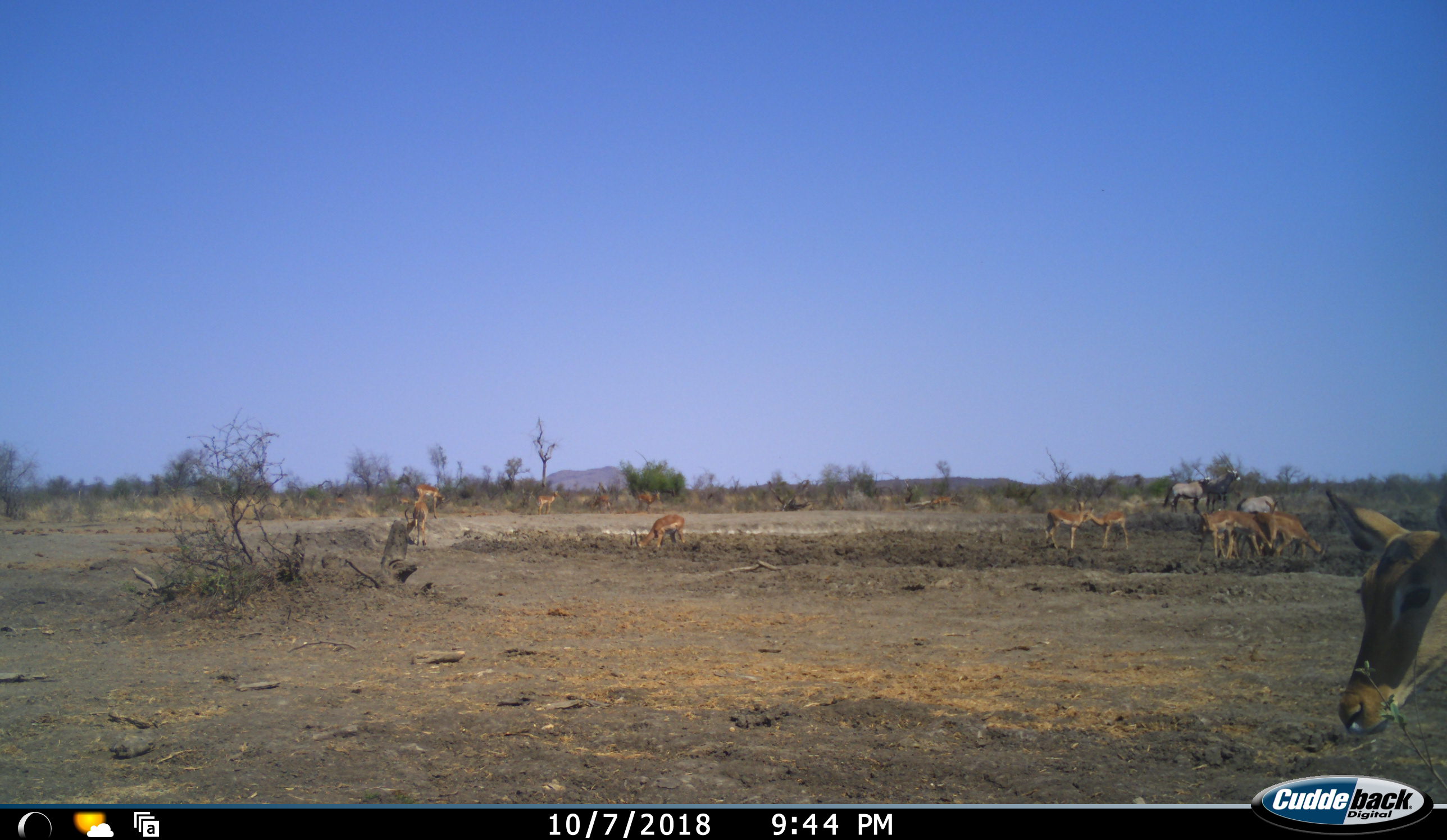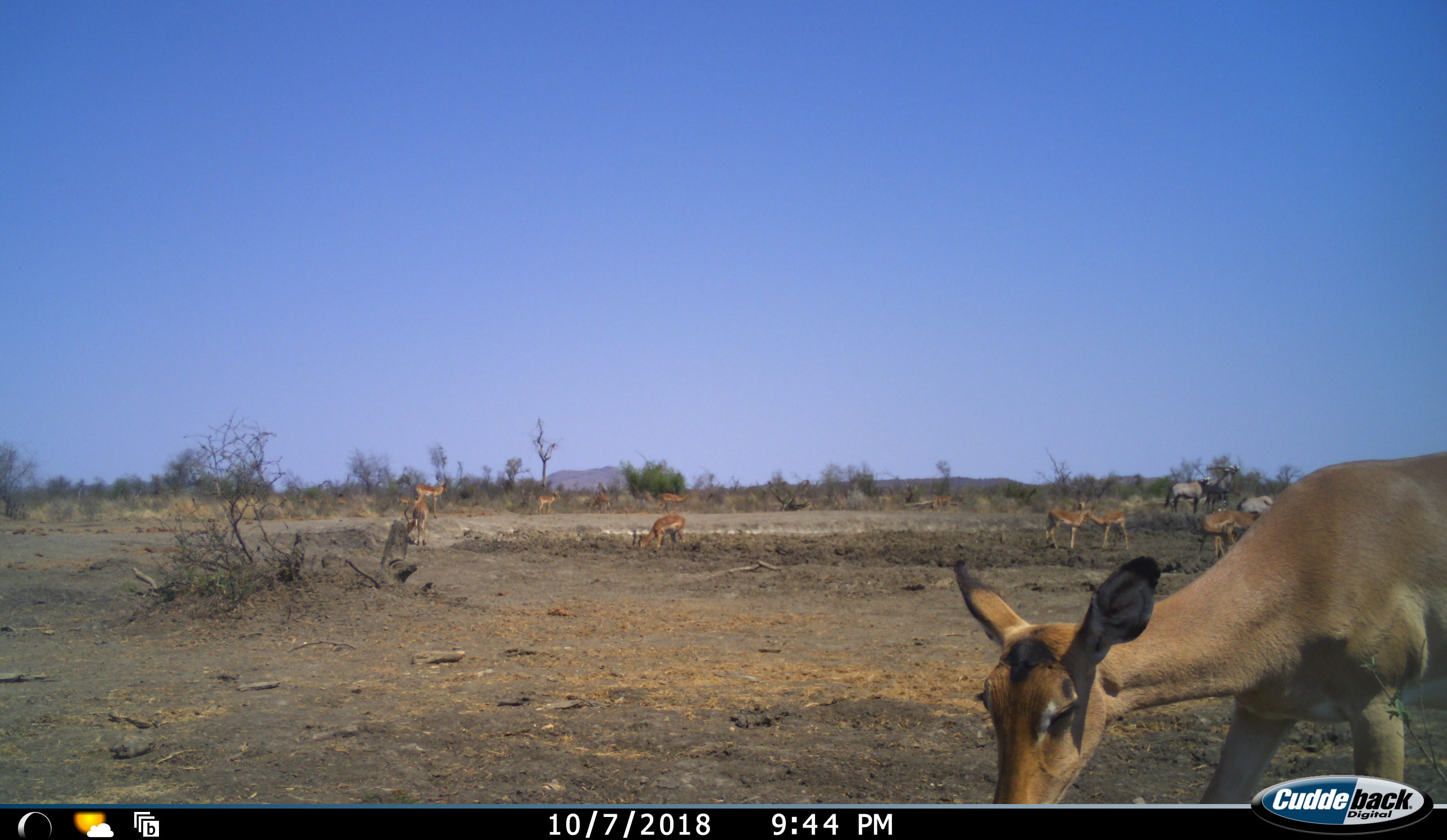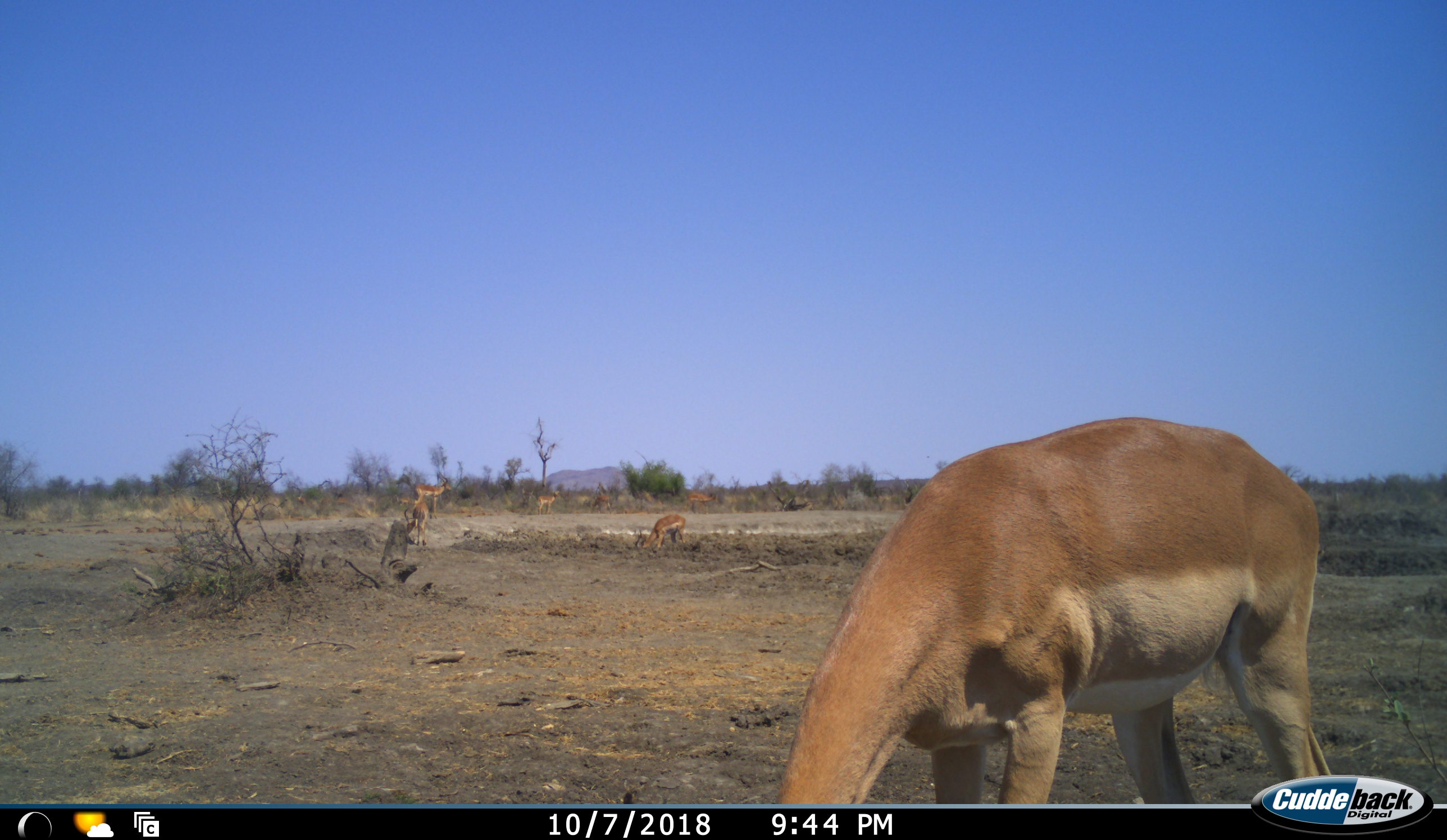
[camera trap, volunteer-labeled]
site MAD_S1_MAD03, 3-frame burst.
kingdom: Animalia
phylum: Chordata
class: Mammalia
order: Artiodactyla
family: Bovidae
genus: Oryx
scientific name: Oryx gazella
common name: gemsbok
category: oryx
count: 3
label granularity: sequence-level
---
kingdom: Animalia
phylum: Chordata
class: Mammalia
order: Artiodactyla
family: Bovidae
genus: Aepyceros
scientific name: Aepyceros melampus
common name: impala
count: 11-50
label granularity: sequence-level